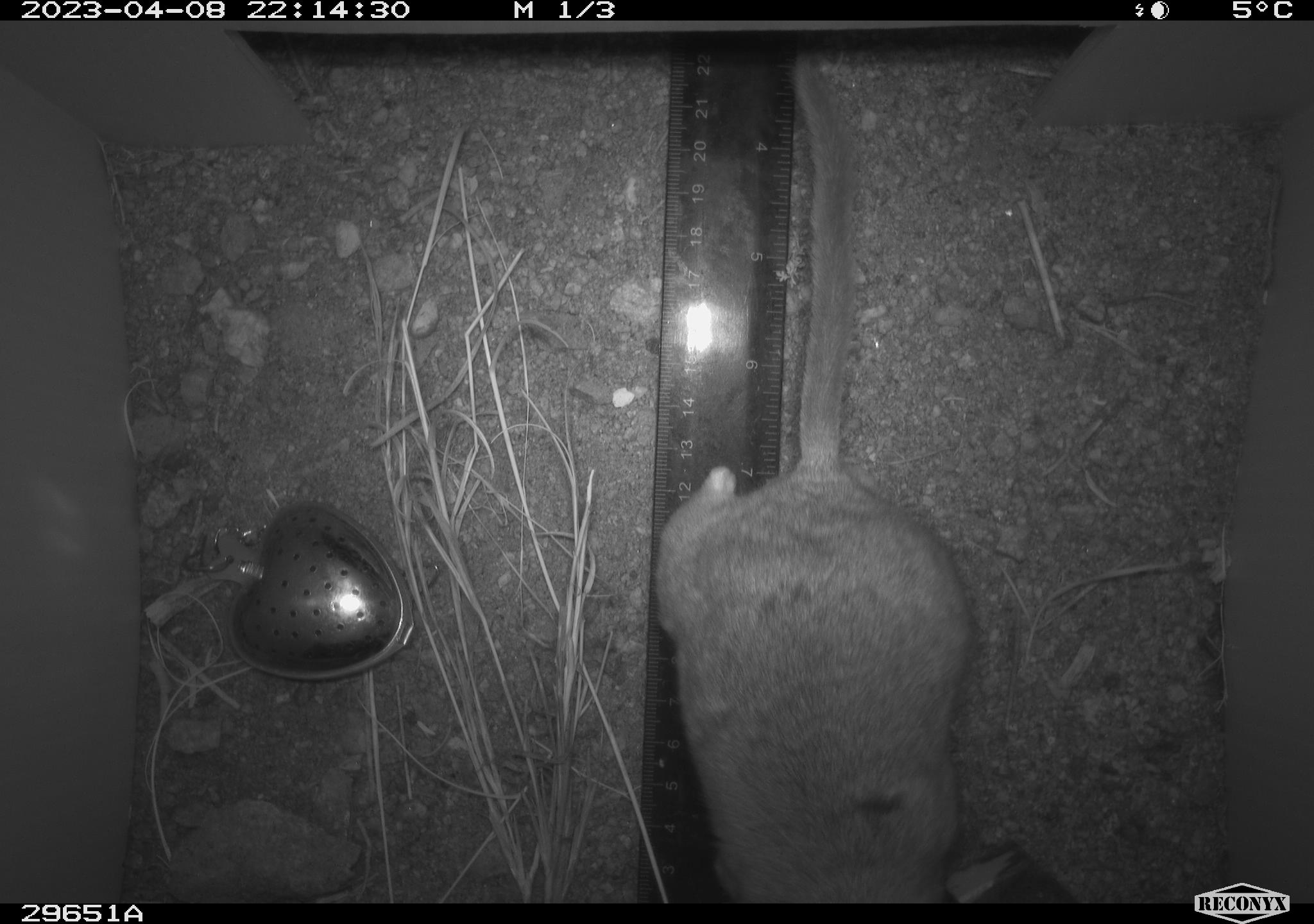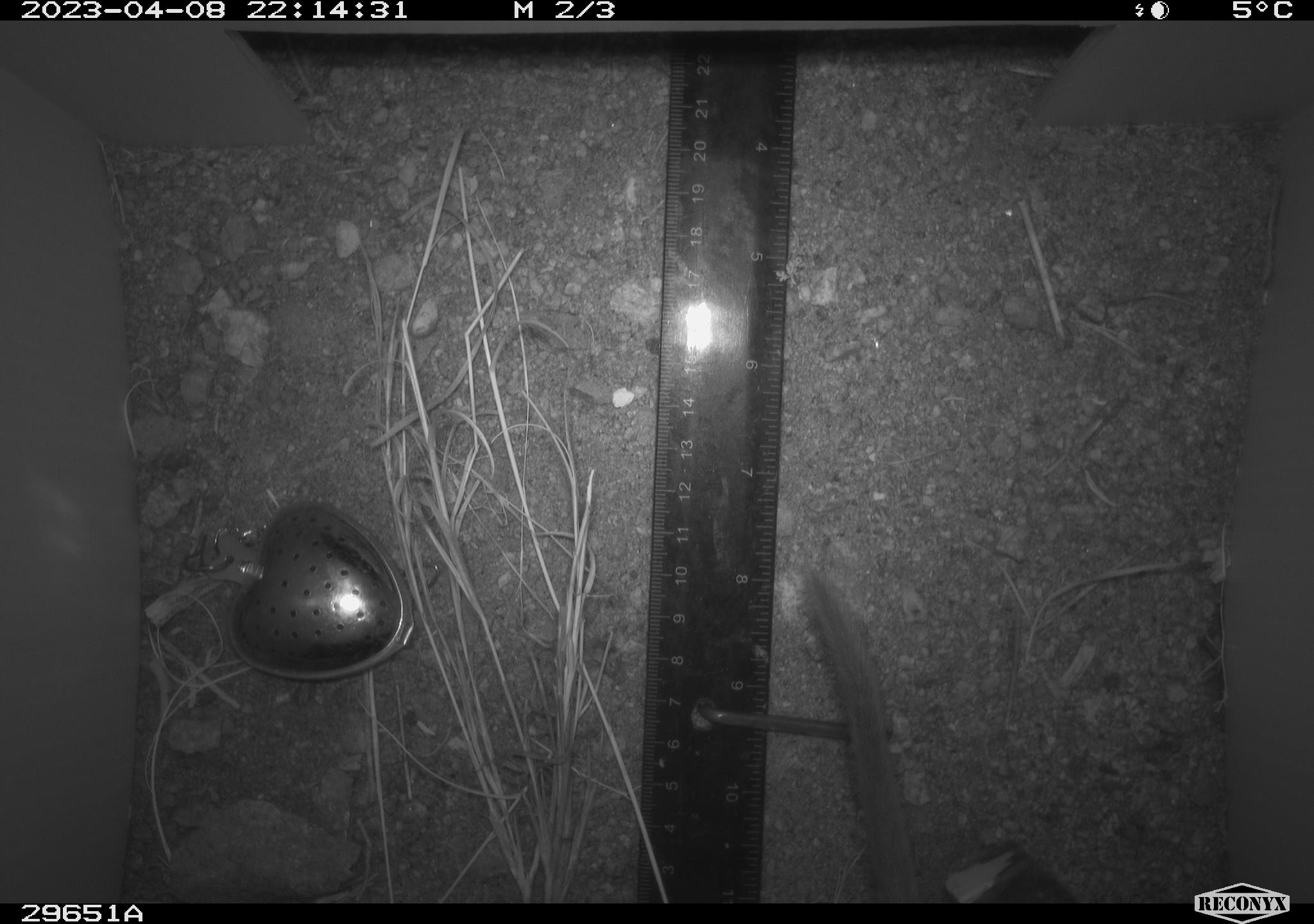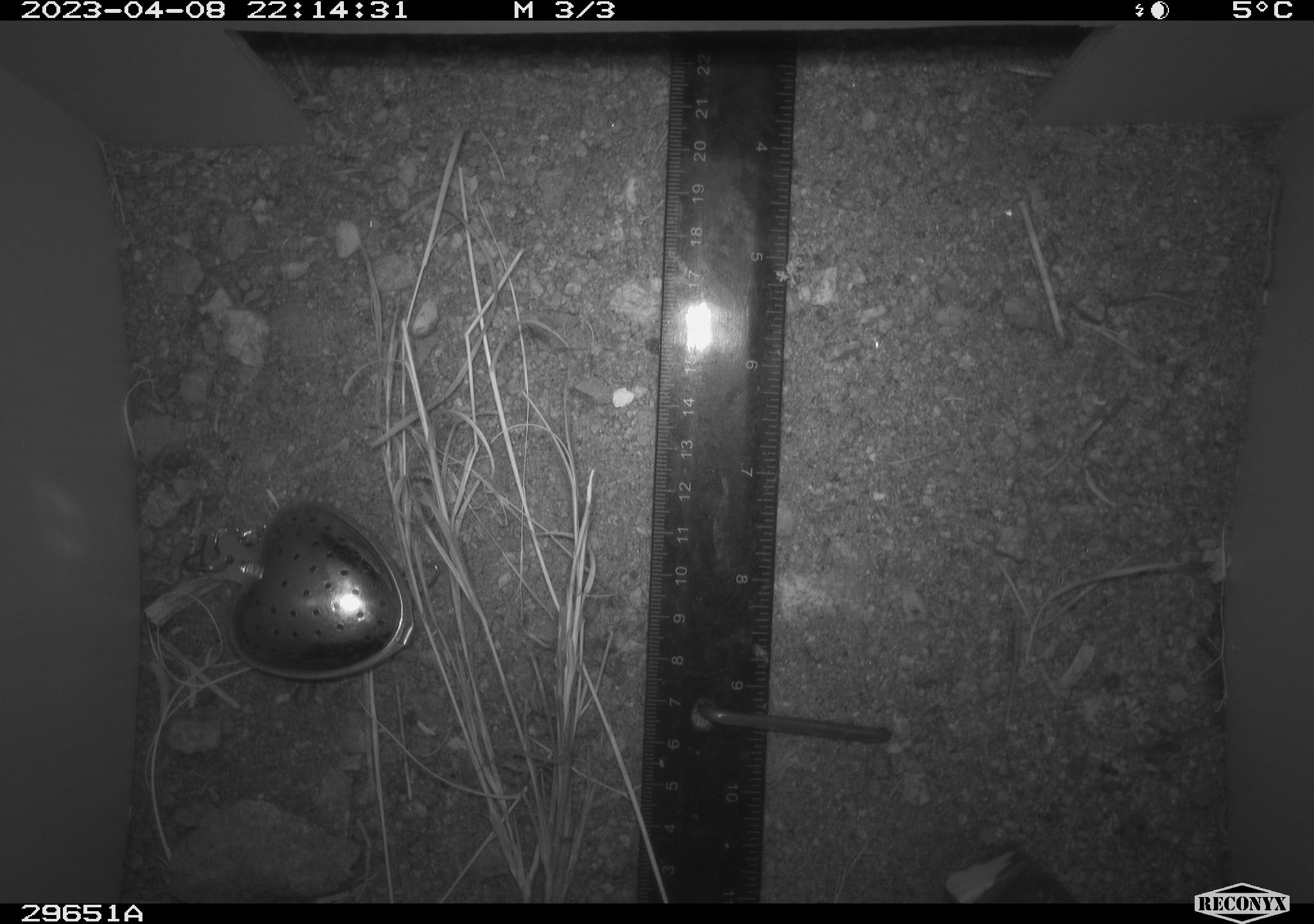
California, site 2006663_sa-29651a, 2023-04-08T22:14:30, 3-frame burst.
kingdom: Animalia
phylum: Chordata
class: Mammalia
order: Rodentia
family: Cricetidae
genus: Neotoma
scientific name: Neotoma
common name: pack rat or woodrat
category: neotoma species